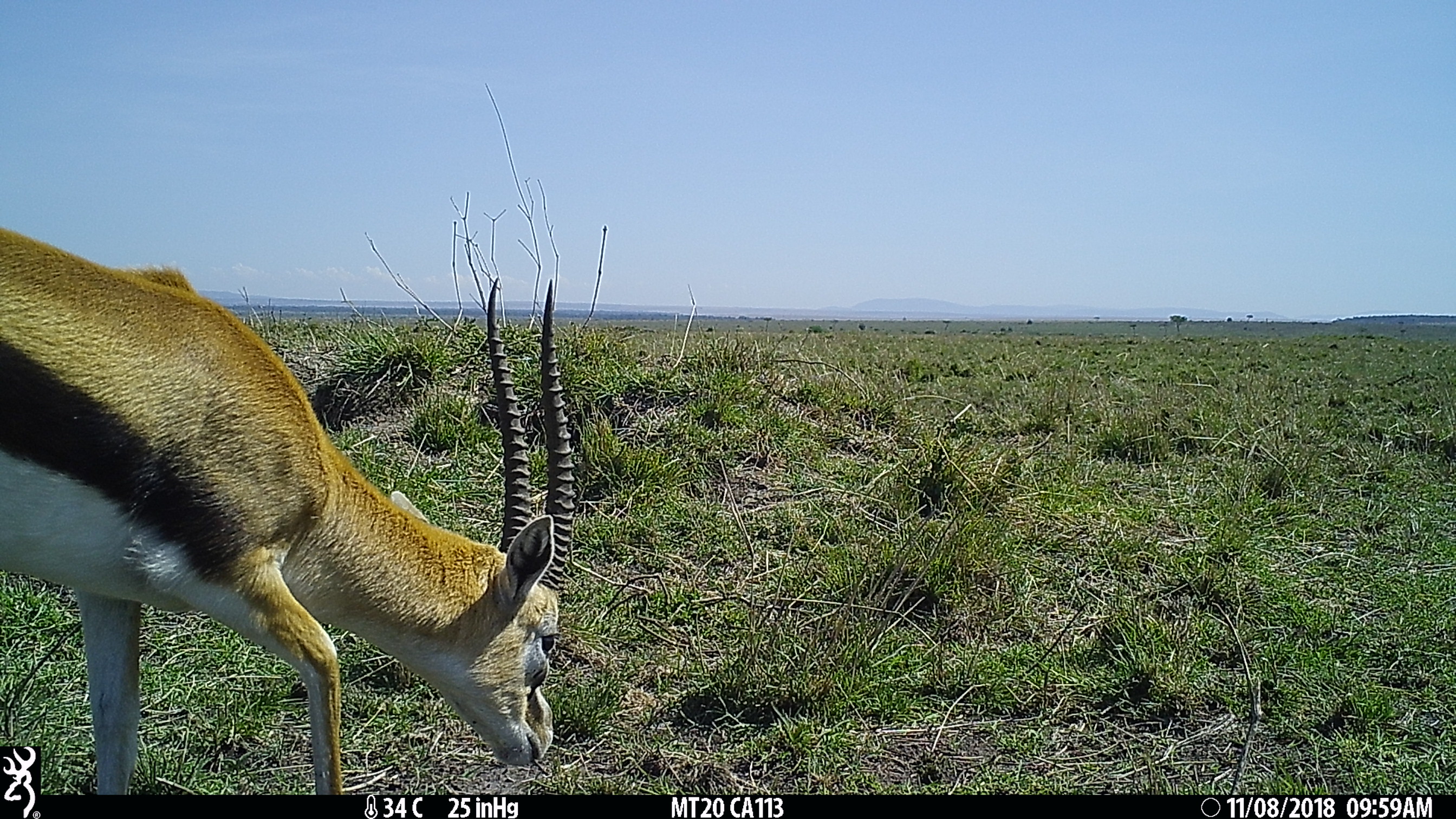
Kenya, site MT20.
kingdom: Animalia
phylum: Chordata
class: Mammalia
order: Artiodactyla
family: Bovidae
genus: Eudorcas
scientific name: Eudorcas thomsonii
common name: thomon's gazelle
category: gazelle thomsons